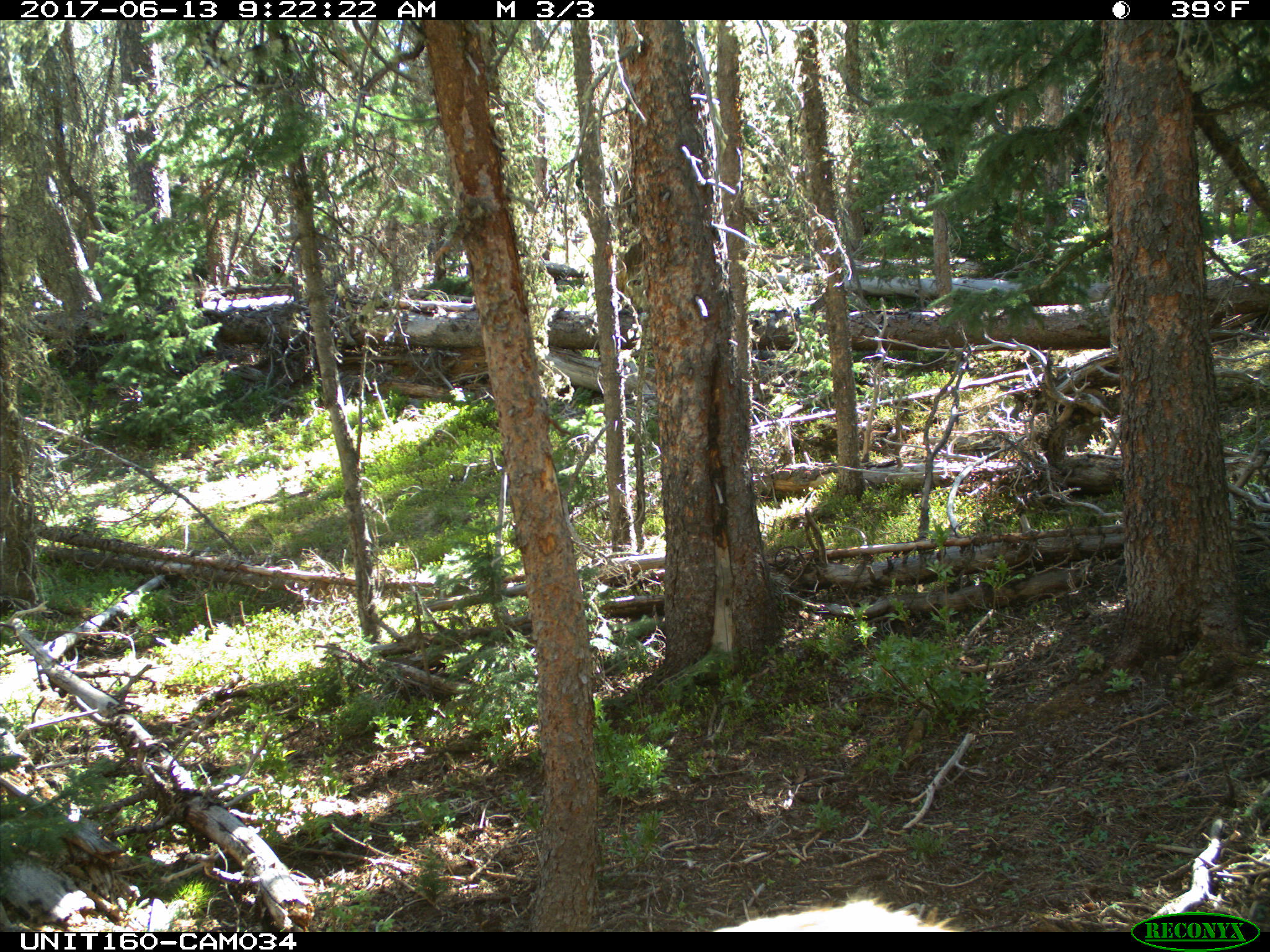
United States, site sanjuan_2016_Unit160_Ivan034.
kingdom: Animalia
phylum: Chordata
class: Mammalia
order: Artiodactyla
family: Cervidae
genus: Cervus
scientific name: Cervus elaphus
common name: red deer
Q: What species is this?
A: Cervus elaphus (red deer).